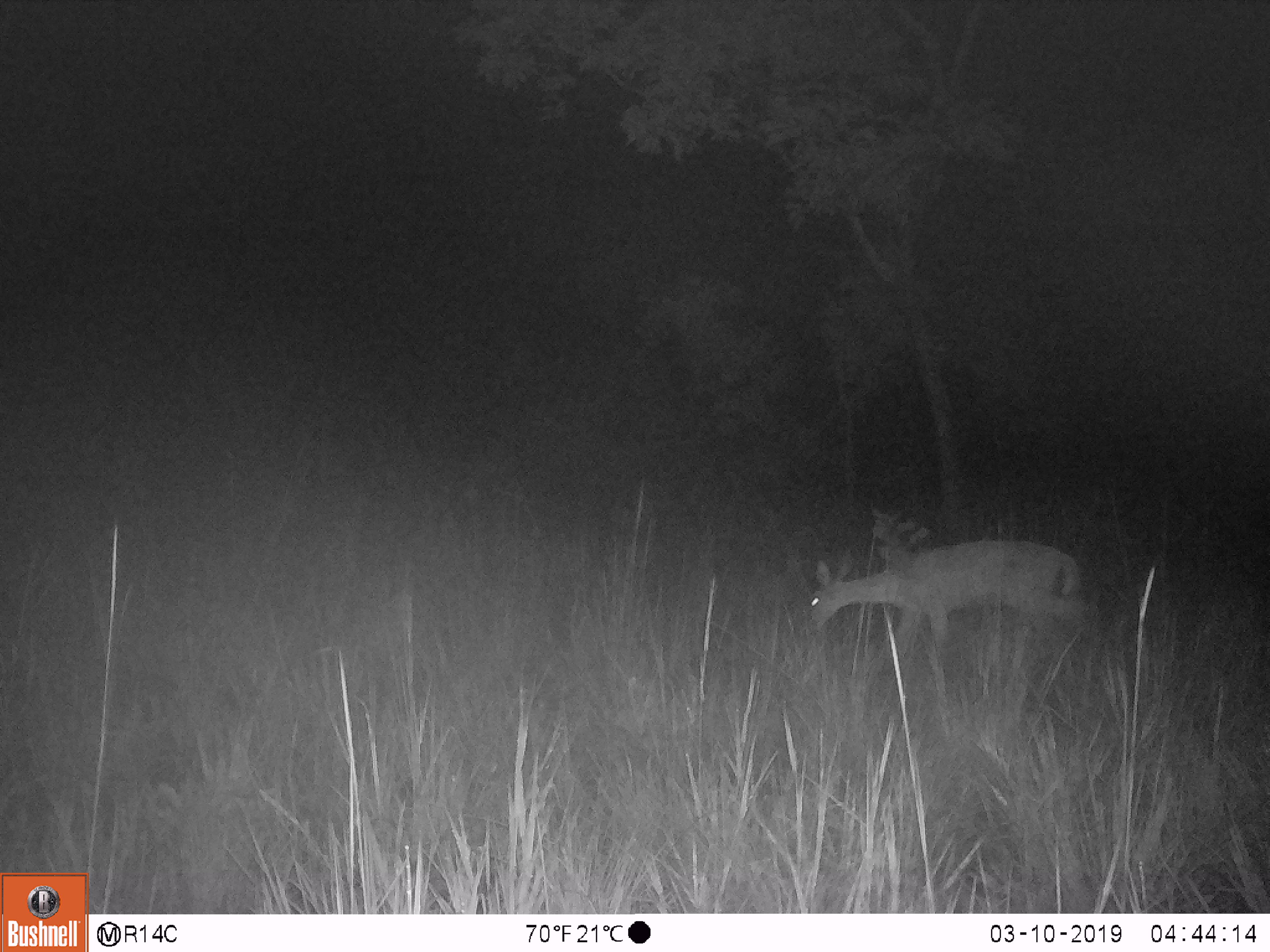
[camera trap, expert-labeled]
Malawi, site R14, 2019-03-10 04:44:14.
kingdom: Animalia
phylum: Chordata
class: Mammalia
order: Artiodactyla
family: Bovidae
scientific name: Antilopinae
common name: small antelope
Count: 1.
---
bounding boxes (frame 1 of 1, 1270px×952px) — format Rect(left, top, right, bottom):
small antelope: Rect(794, 528, 1098, 662)